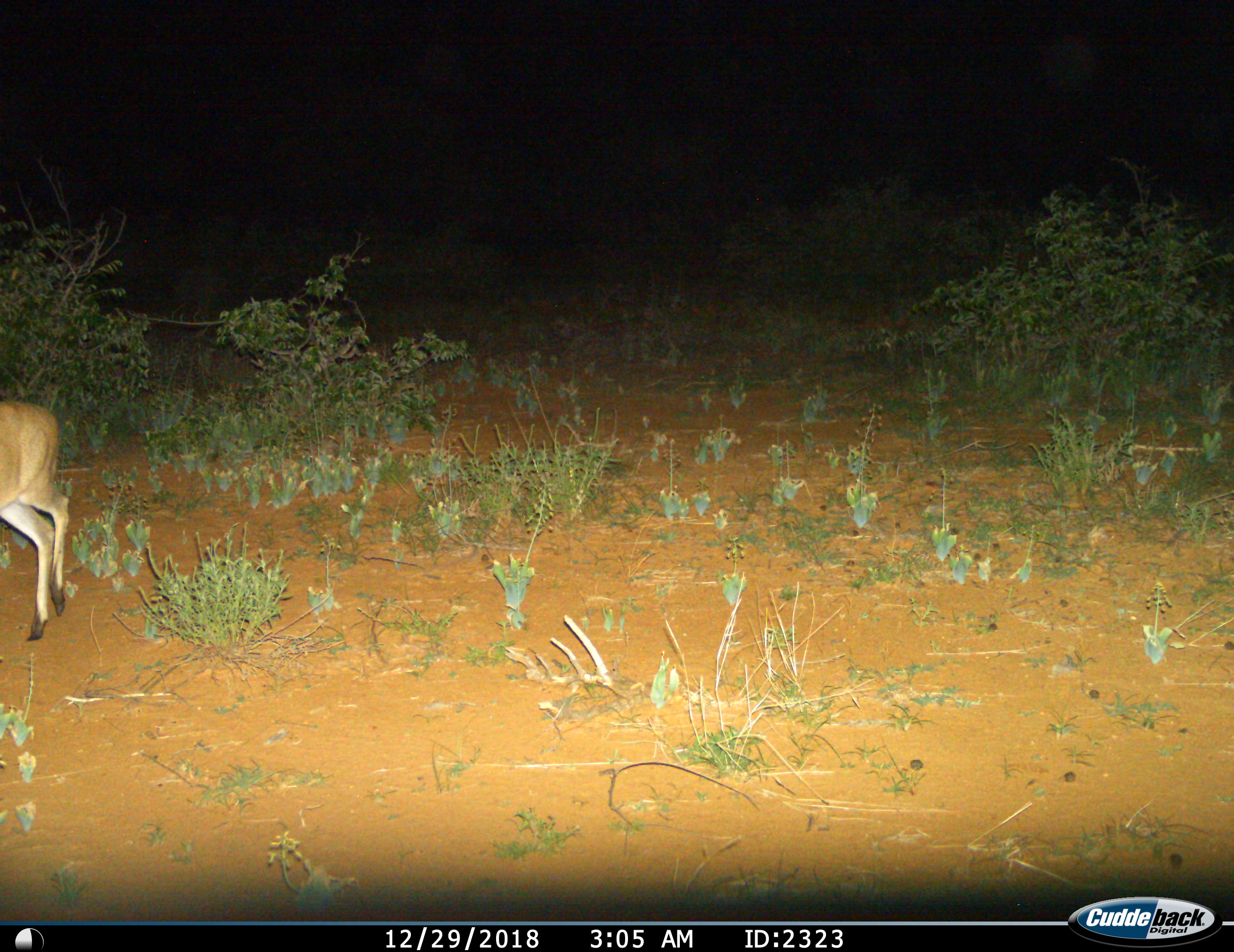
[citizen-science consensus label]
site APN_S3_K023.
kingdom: Animalia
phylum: Chordata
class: Mammalia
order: Artiodactyla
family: Bovidae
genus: Sylvicapra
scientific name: Sylvicapra grimmia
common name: common duiker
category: duikercommongrey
Duikercommongrey (common duiker) (Sylvicapra grimmia), count 1. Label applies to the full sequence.